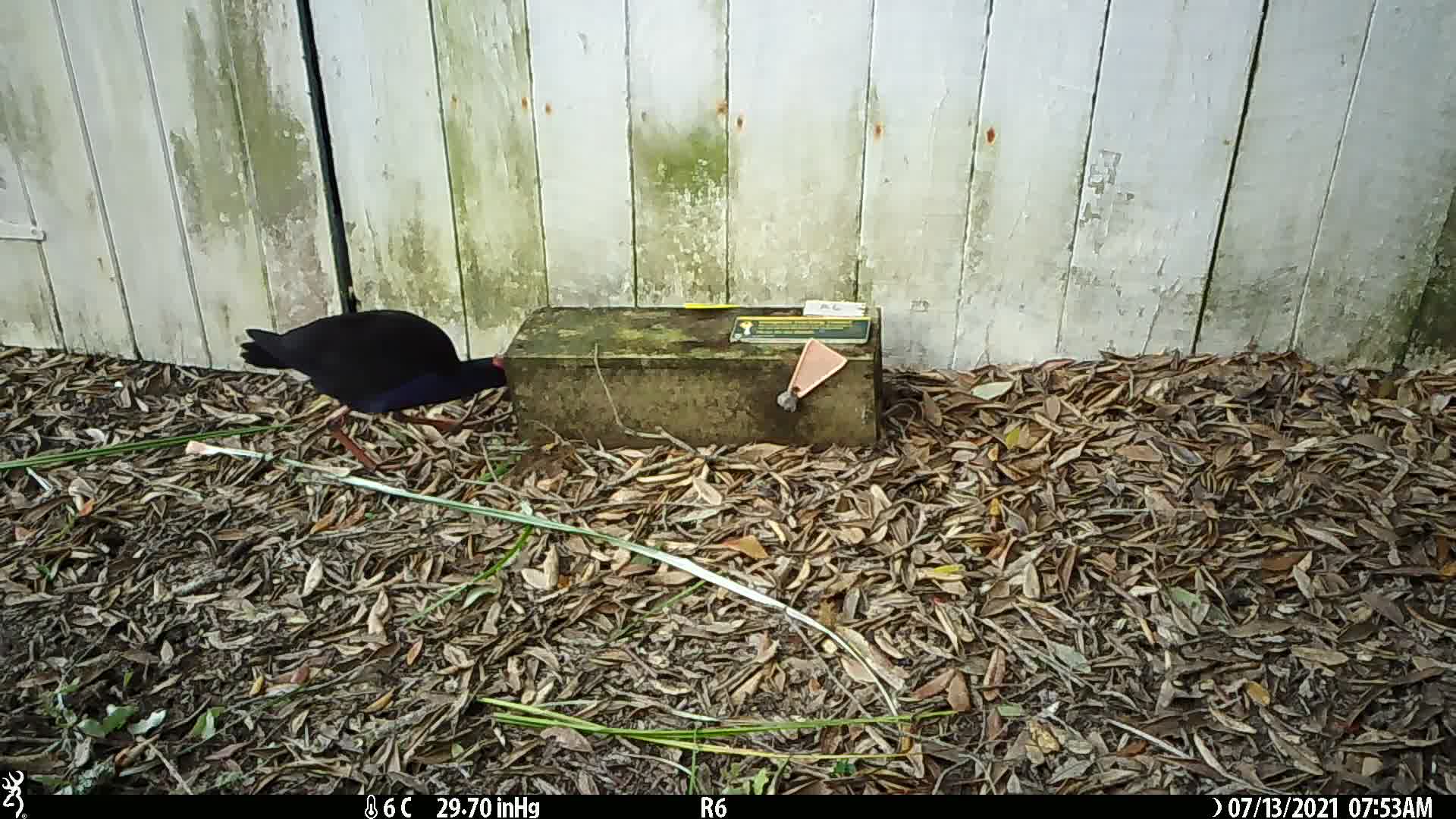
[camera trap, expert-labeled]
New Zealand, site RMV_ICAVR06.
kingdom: Animalia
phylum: Chordata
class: Aves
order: Gruiformes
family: Rallidae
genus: Porphyrio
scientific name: Porphyrio melanotus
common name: australasian swamphen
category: pukeko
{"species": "pukeko (australasian swamphen) (Porphyrio melanotus)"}